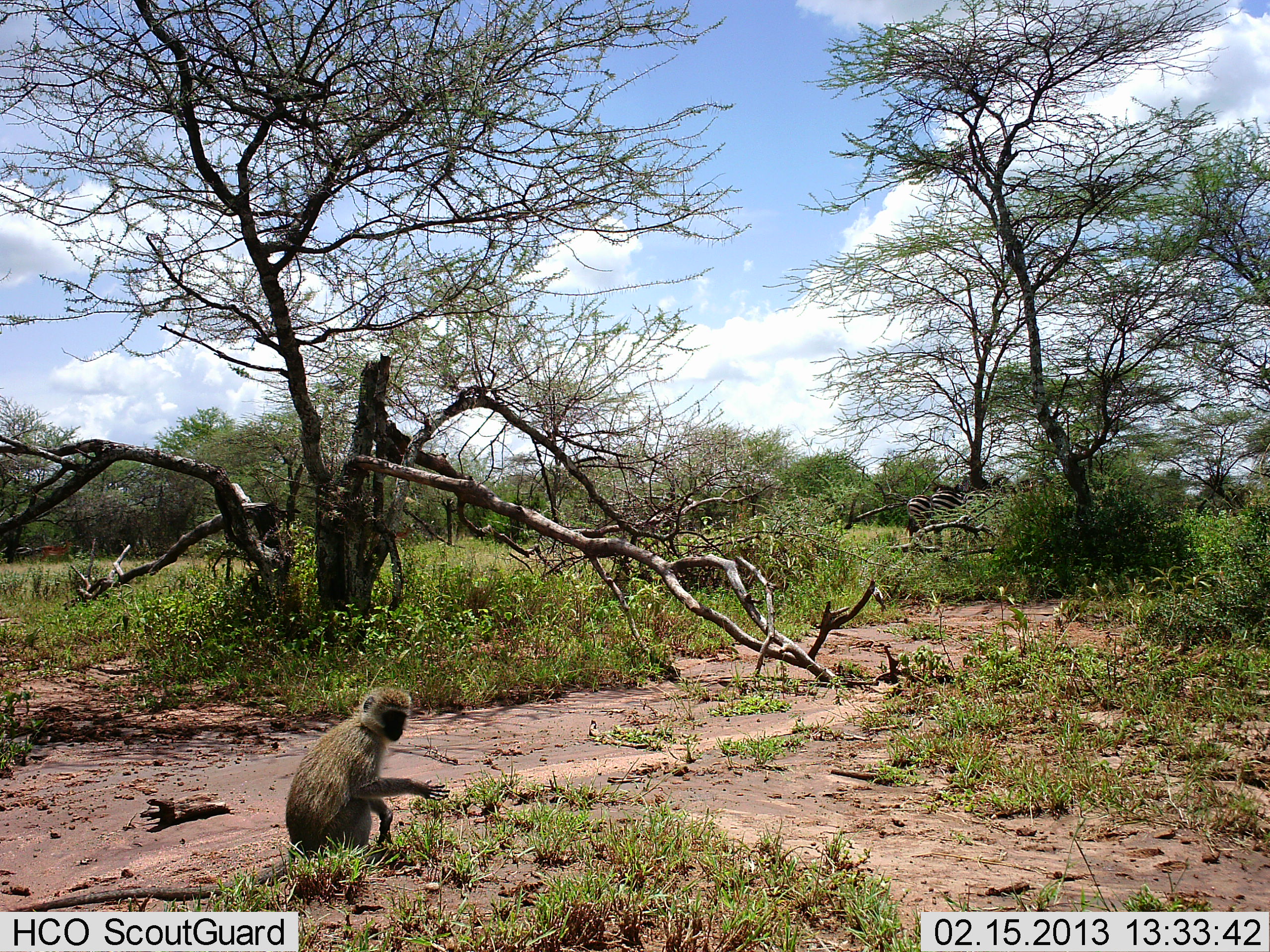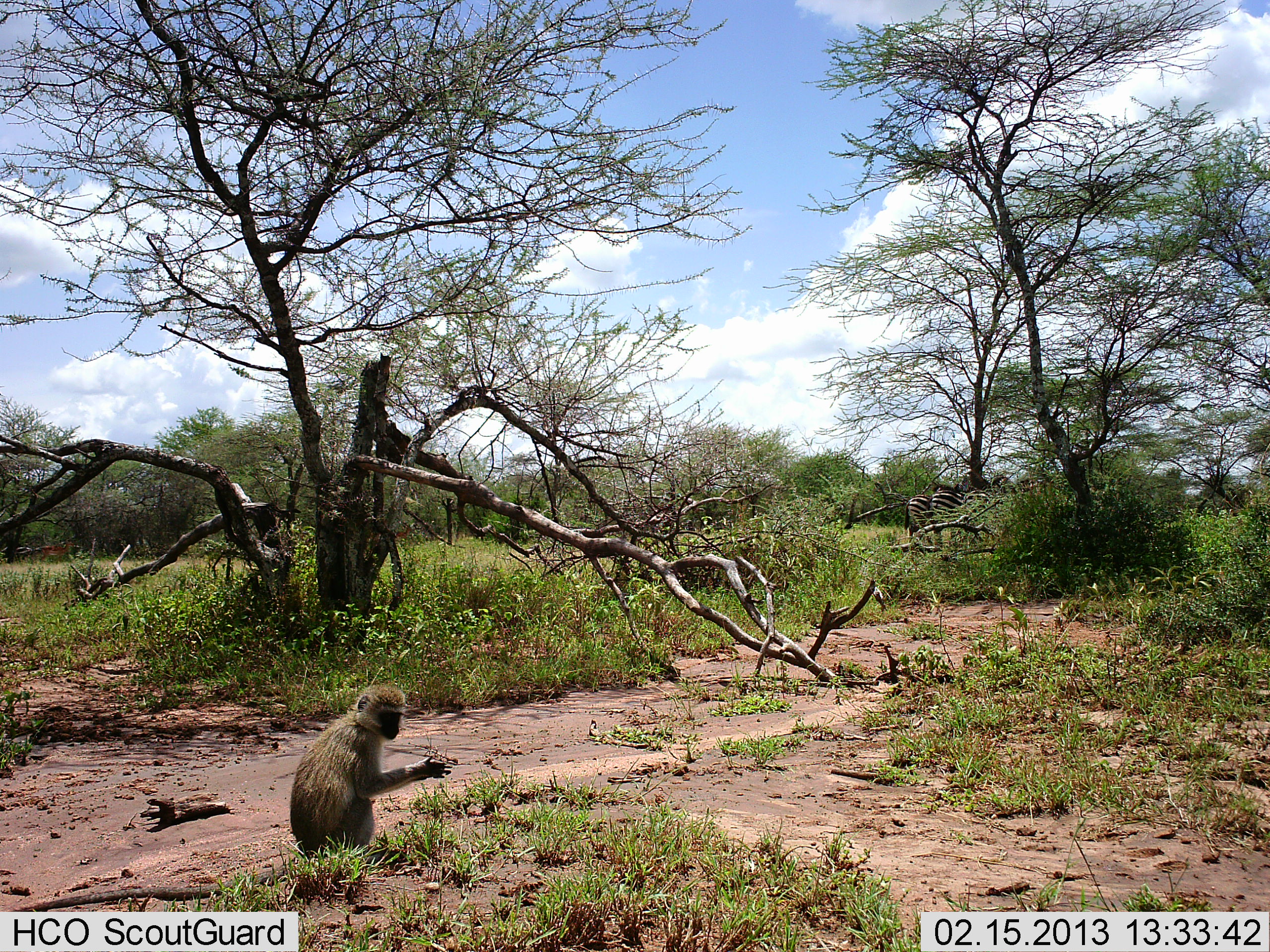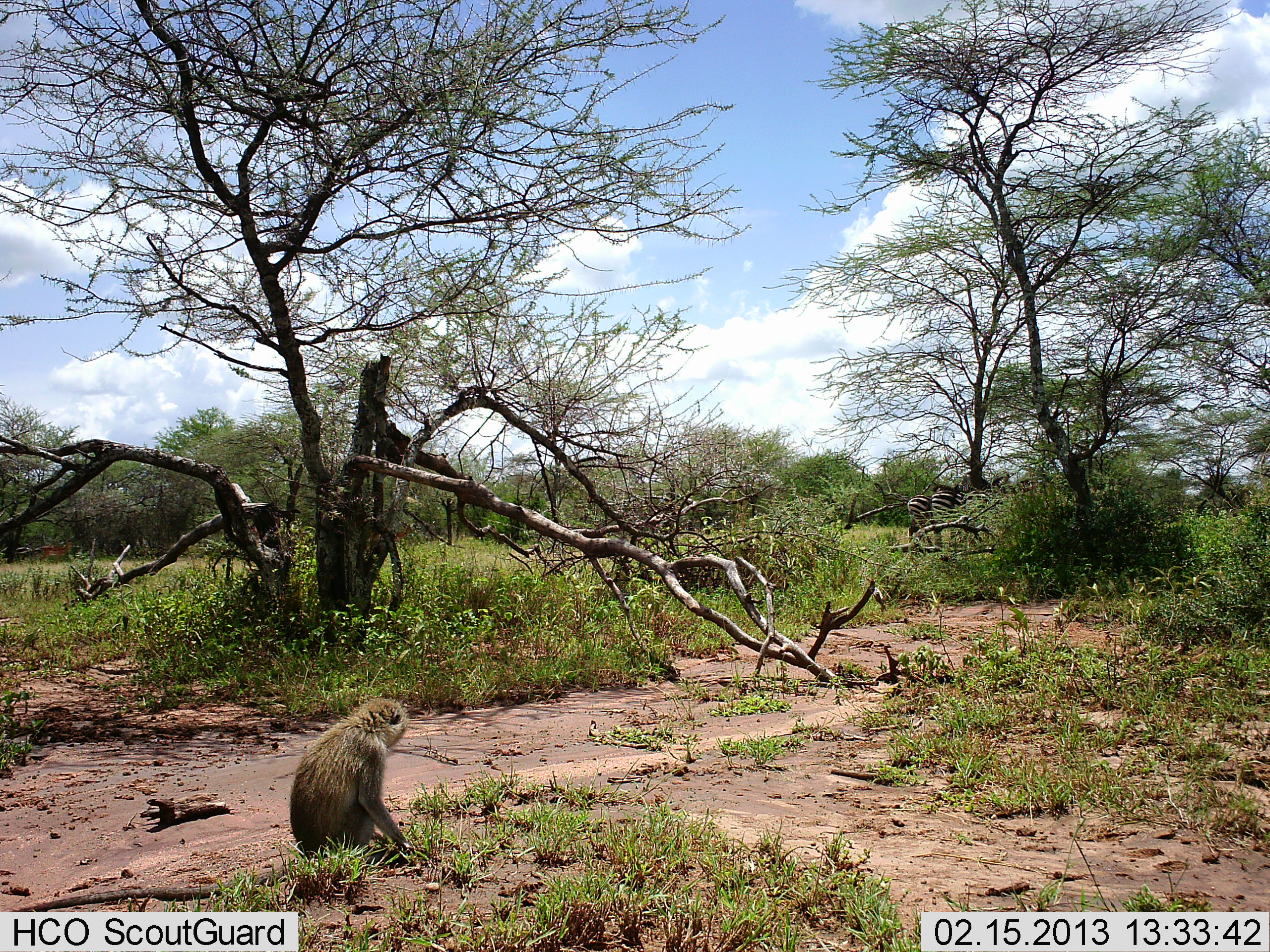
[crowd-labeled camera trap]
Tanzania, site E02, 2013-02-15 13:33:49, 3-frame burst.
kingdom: Animalia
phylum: Chordata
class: Mammalia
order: Primates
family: Cercopithecidae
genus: Chlorocebus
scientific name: Chlorocebus pygerythrus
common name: vervet monkey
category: monkeyvervet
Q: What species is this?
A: Monkeyvervet (vervet monkey) (Chlorocebus pygerythrus).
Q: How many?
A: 1.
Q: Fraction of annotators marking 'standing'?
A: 26%.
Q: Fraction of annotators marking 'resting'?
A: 72%.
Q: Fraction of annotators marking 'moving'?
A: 0%.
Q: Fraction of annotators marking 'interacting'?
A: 0%.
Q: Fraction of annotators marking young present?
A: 0%.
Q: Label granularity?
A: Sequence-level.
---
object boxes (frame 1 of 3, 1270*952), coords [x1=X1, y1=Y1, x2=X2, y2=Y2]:
animal: [x1=286, y1=687, x2=451, y2=863]; [x1=906, y1=491, x2=991, y2=544]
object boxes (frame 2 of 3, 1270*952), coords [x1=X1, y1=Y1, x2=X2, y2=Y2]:
animal: [x1=289, y1=683, x2=453, y2=868]; [x1=961, y1=475, x2=1012, y2=533]; [x1=926, y1=480, x2=966, y2=545]; [x1=903, y1=494, x2=930, y2=546]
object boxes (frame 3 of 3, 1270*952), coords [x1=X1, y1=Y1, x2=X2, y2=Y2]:
animal: [x1=288, y1=696, x2=415, y2=867]; [x1=930, y1=483, x2=967, y2=547]; [x1=953, y1=482, x2=991, y2=533]; [x1=907, y1=494, x2=932, y2=550]